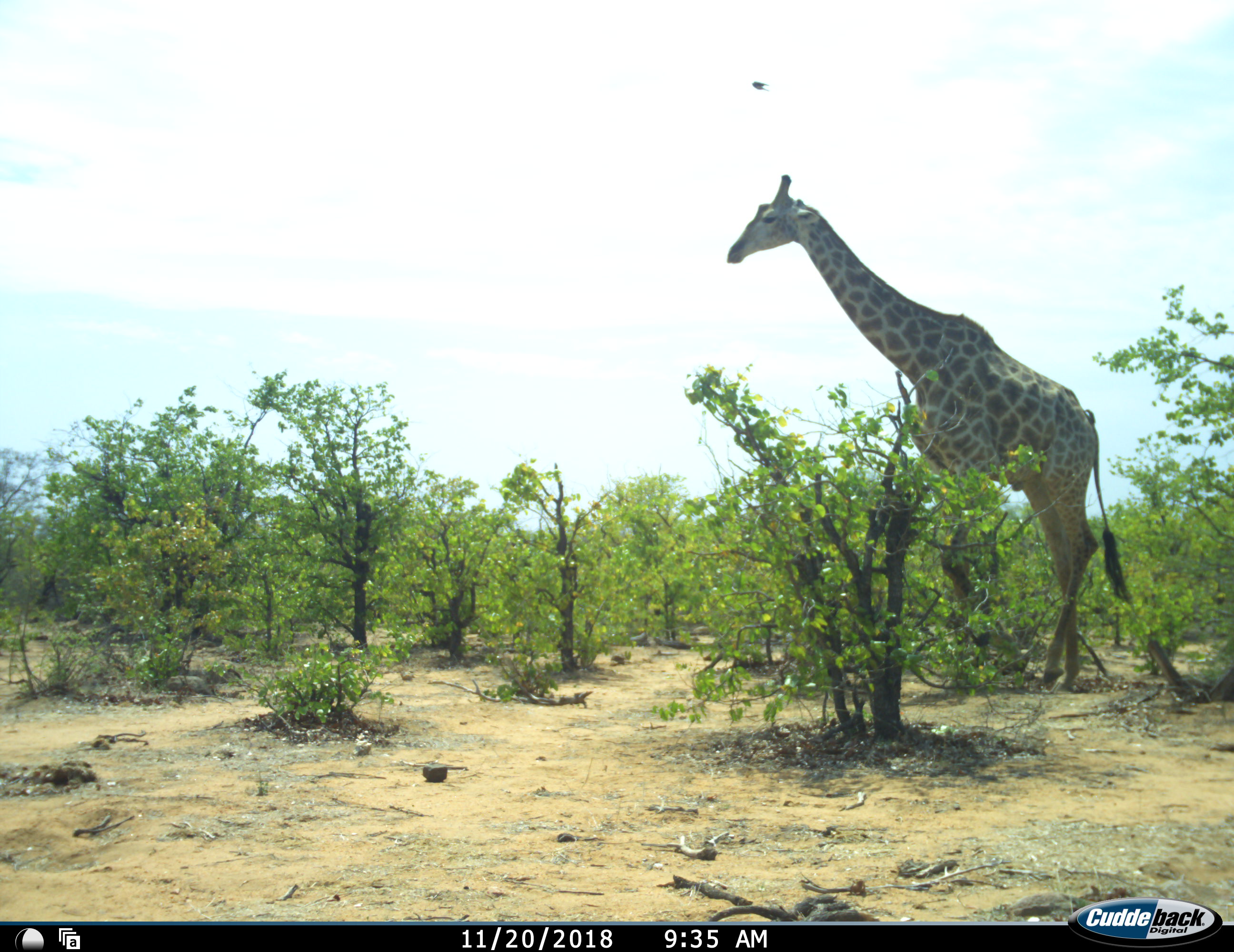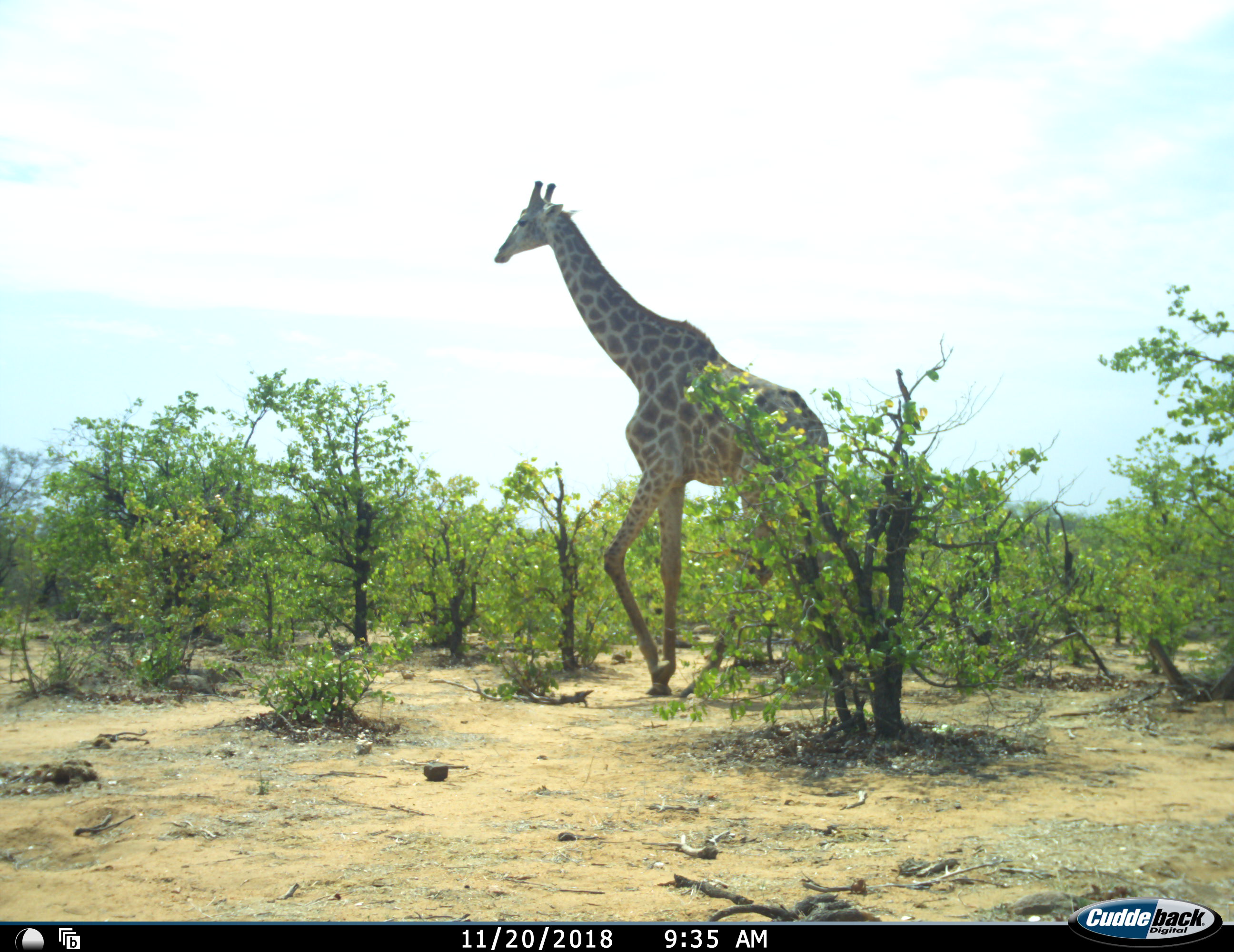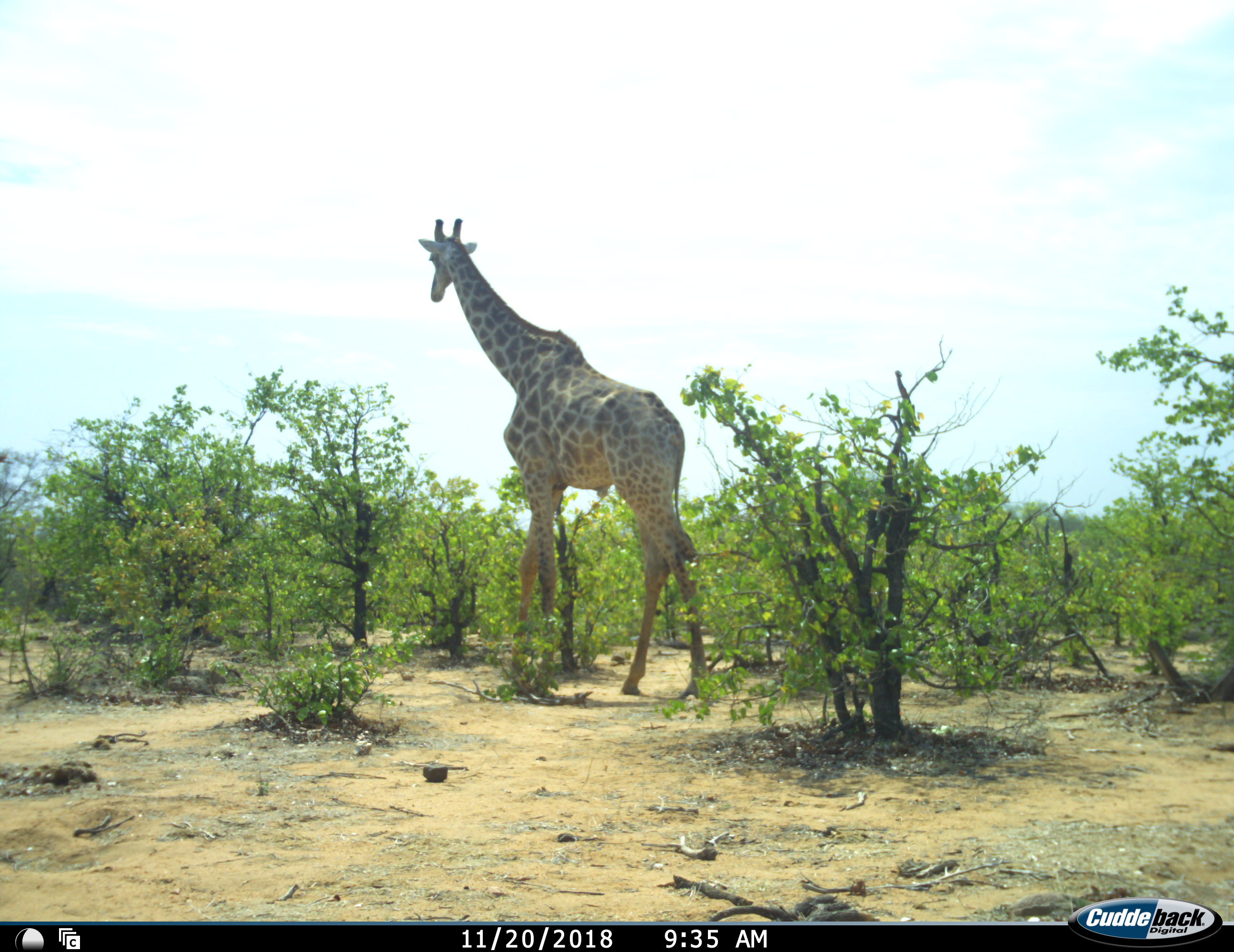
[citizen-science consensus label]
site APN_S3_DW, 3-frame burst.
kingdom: Animalia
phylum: Chordata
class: Mammalia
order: Artiodactyla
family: Giraffidae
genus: Giraffa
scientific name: Giraffa camelopardalis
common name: giraffe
Giraffe (Giraffa camelopardalis), count 1. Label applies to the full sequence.